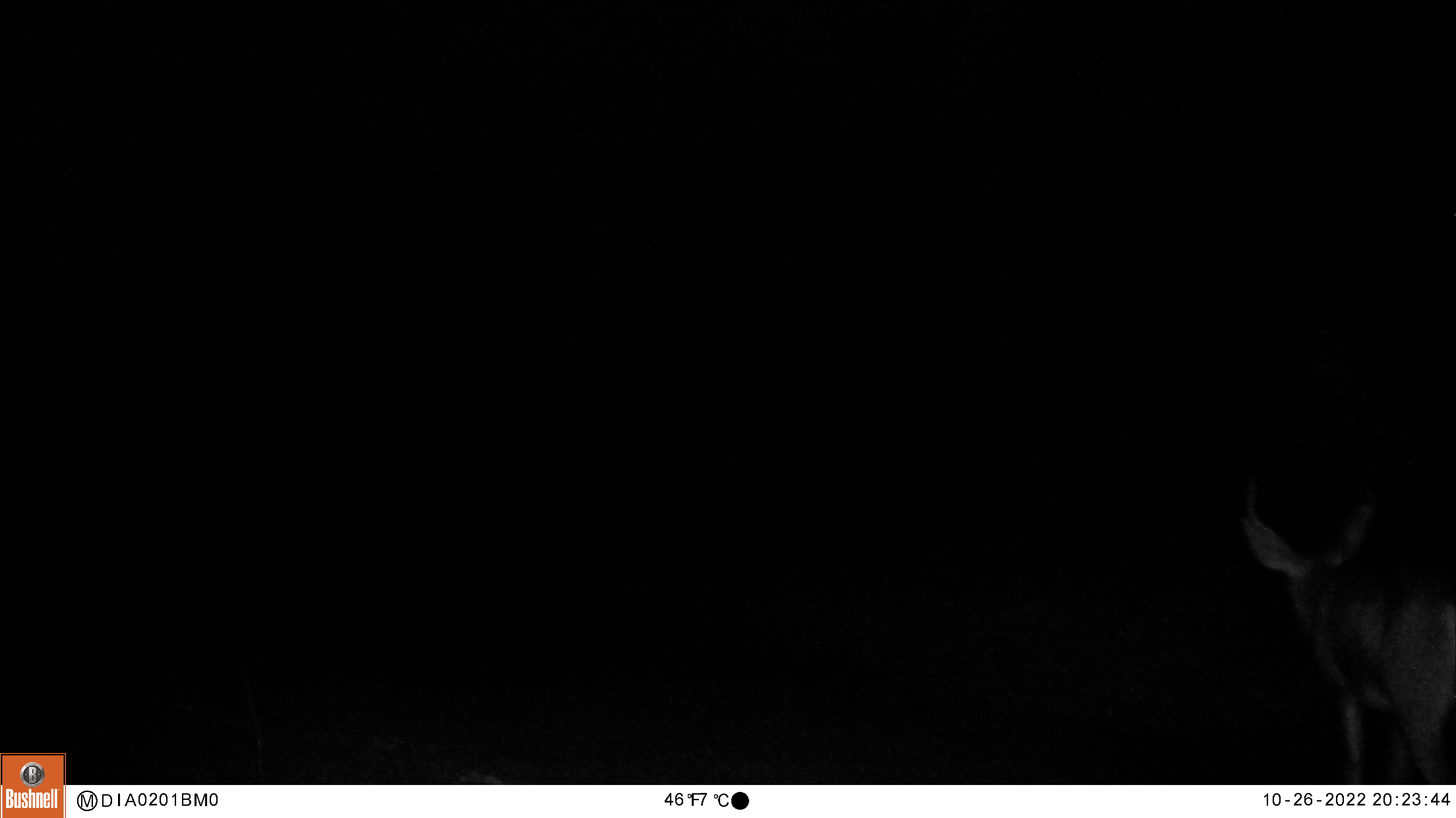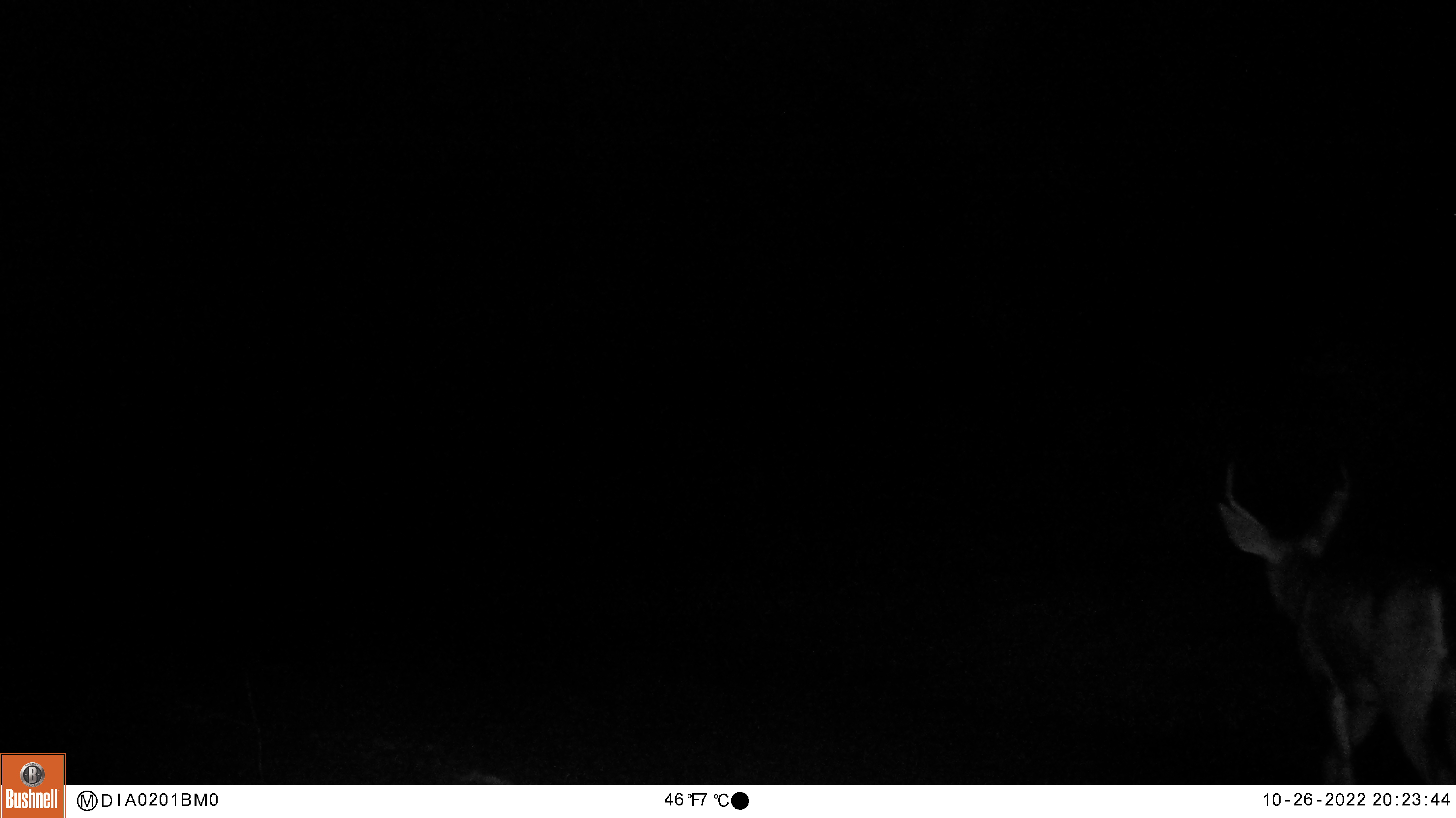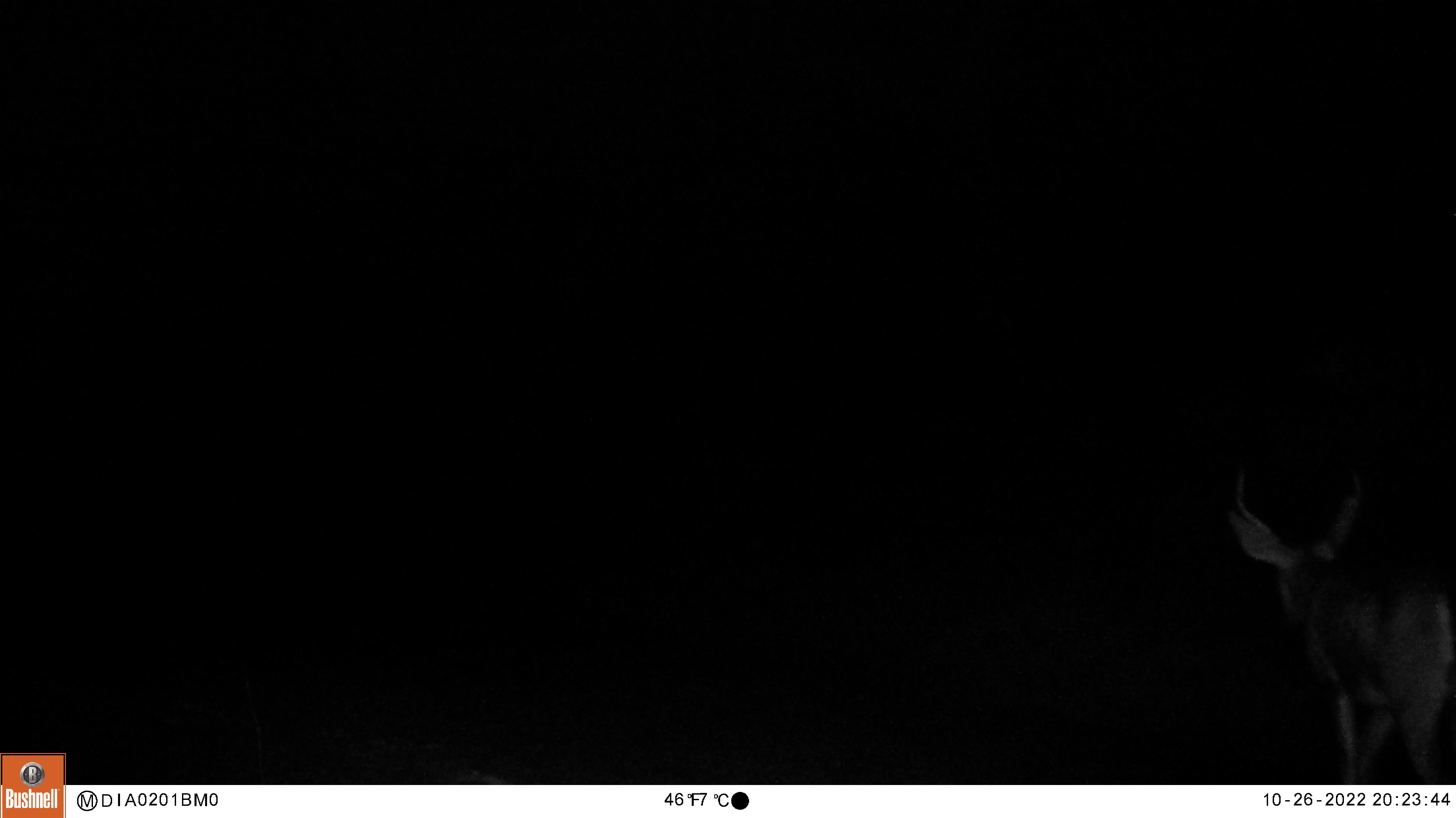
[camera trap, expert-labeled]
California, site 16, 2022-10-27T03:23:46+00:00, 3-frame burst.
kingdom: Animalia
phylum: Chordata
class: Mammalia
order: Artiodactyla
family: Cervidae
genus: Odocoileus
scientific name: Odocoileus hemionus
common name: mule deer